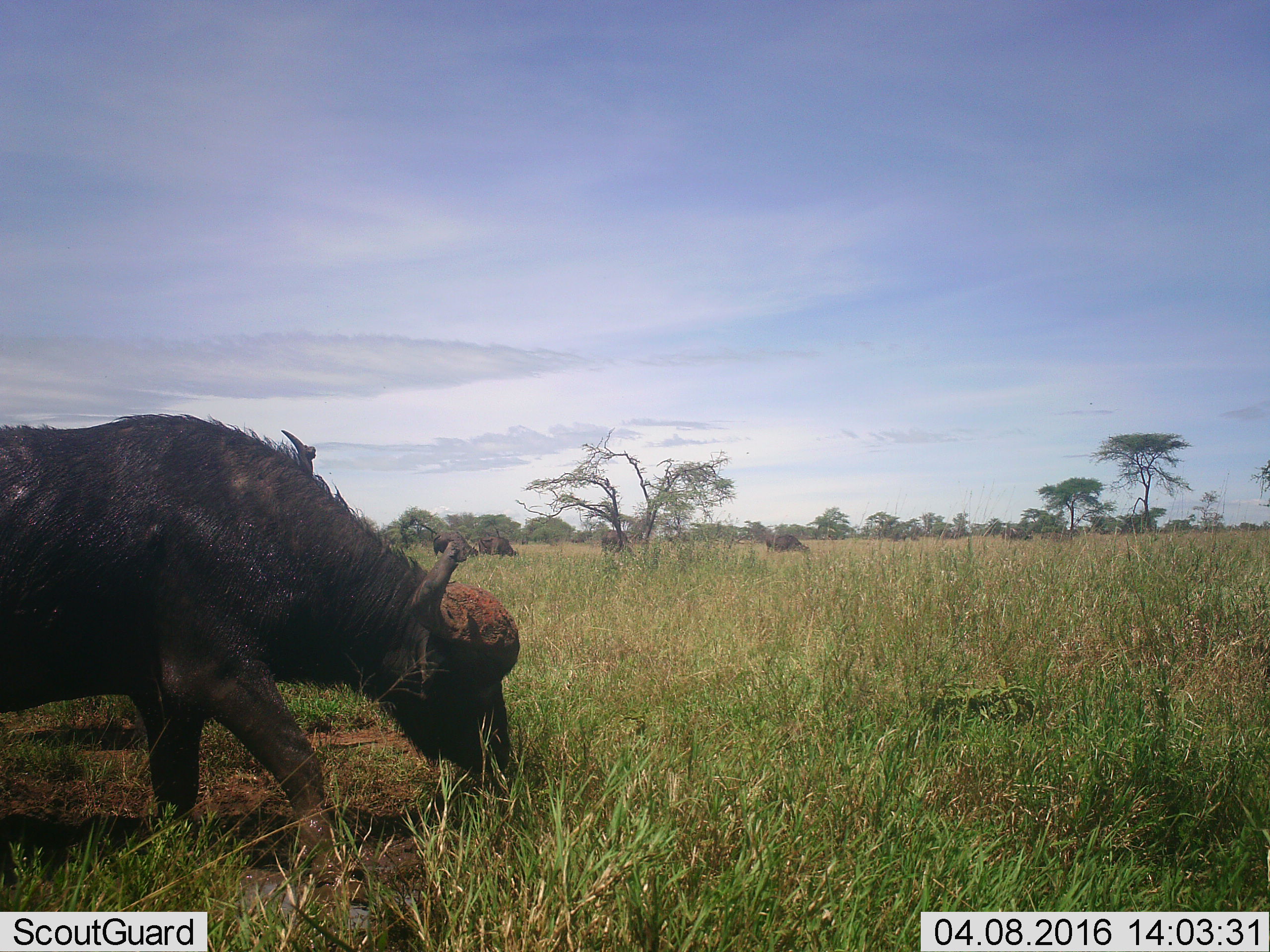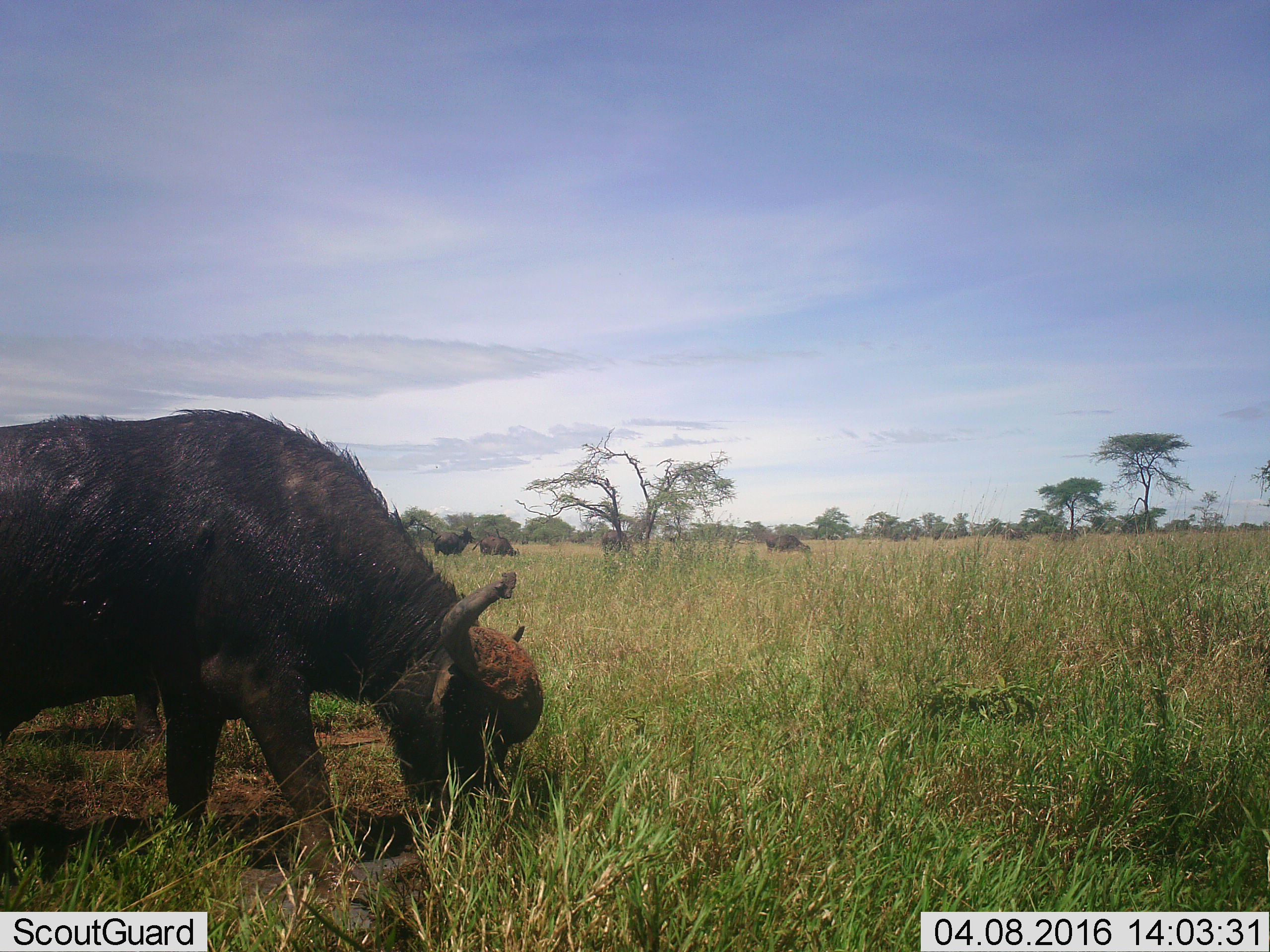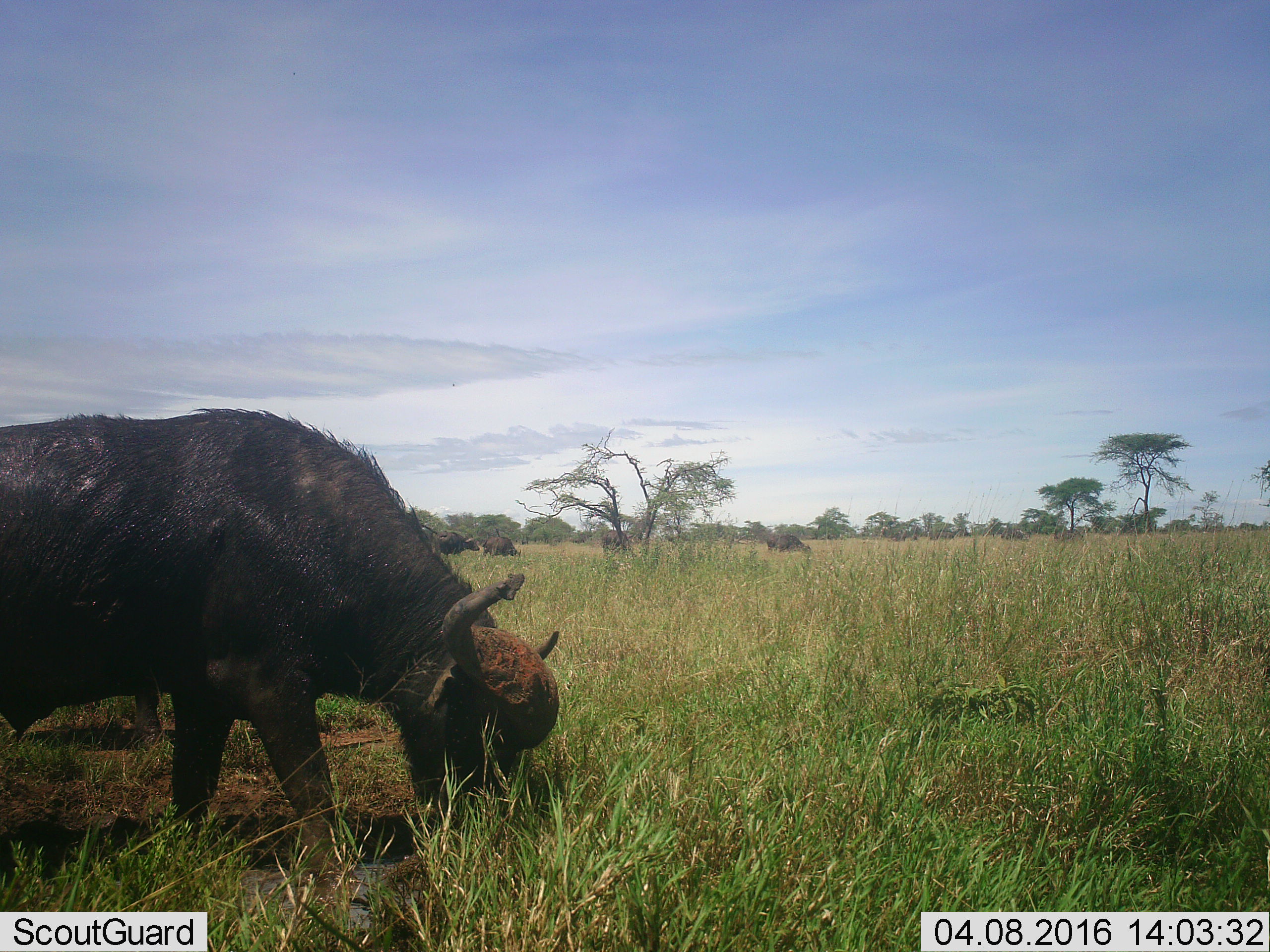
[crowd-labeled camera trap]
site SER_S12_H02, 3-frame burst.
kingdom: Animalia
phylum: Chordata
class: Mammalia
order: Artiodactyla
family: Bovidae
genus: Syncerus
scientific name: Syncerus caffer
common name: african buffalo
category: buffalo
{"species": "buffalo (african buffalo) (Syncerus caffer)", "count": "4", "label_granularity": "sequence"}